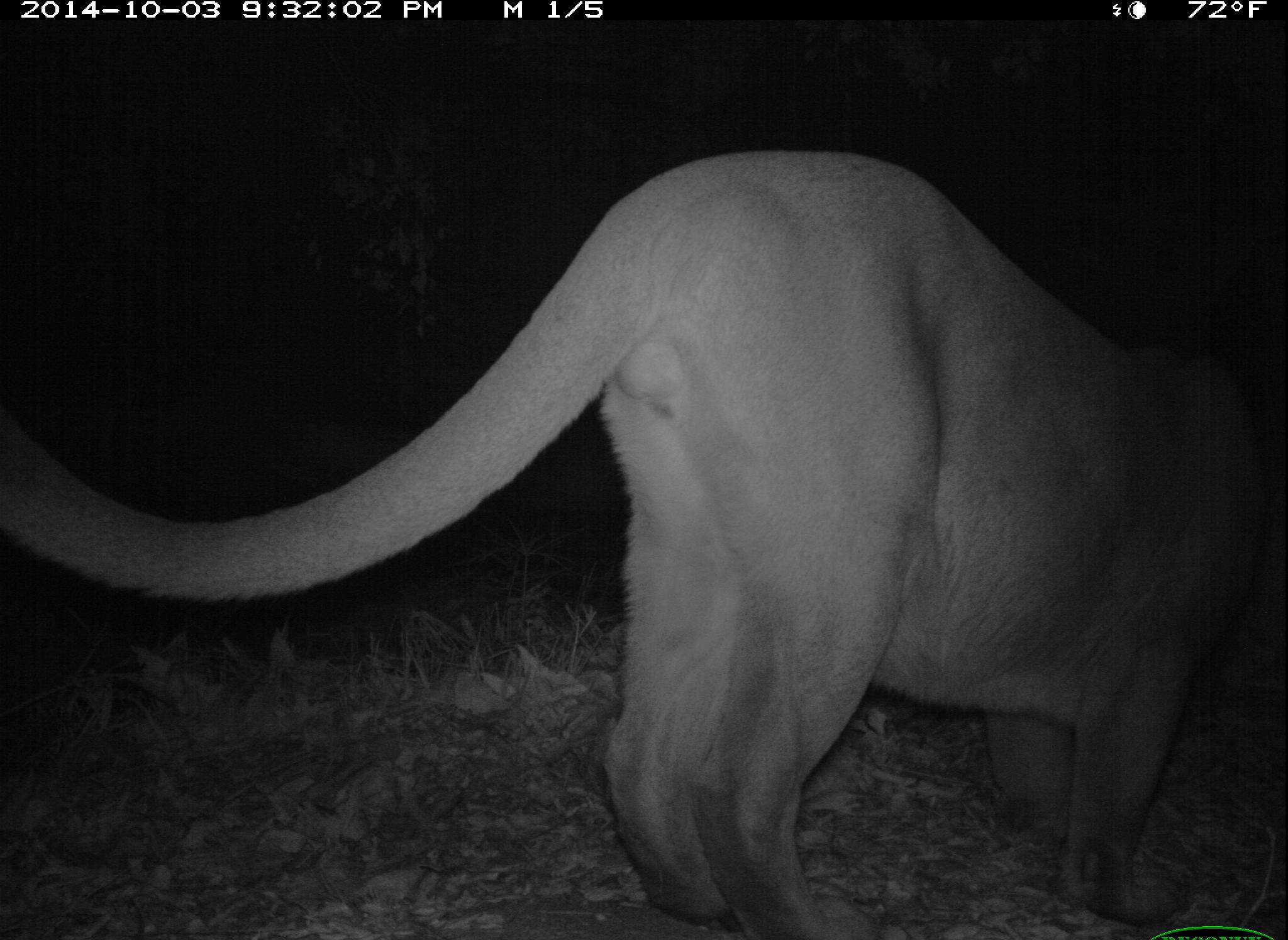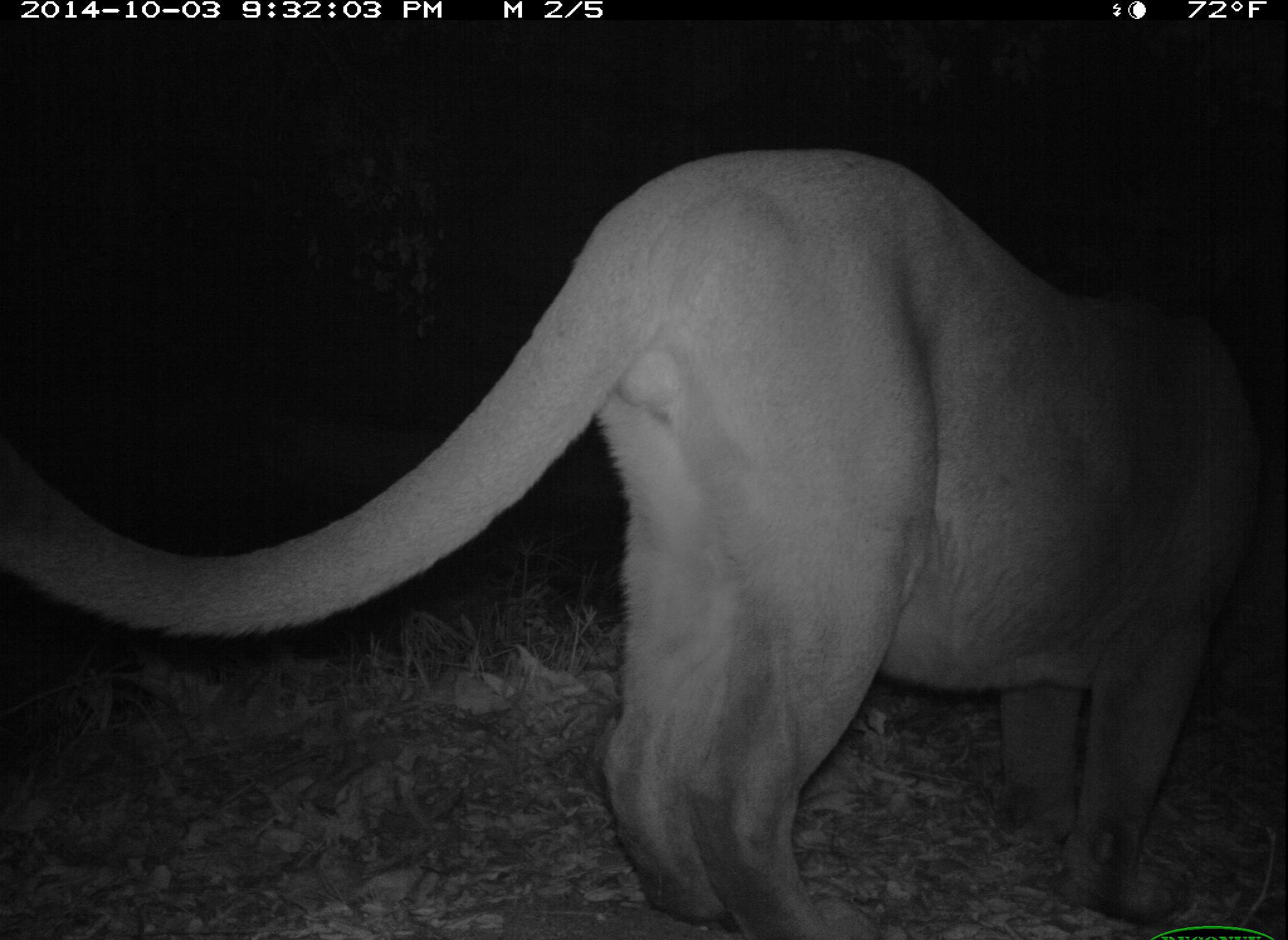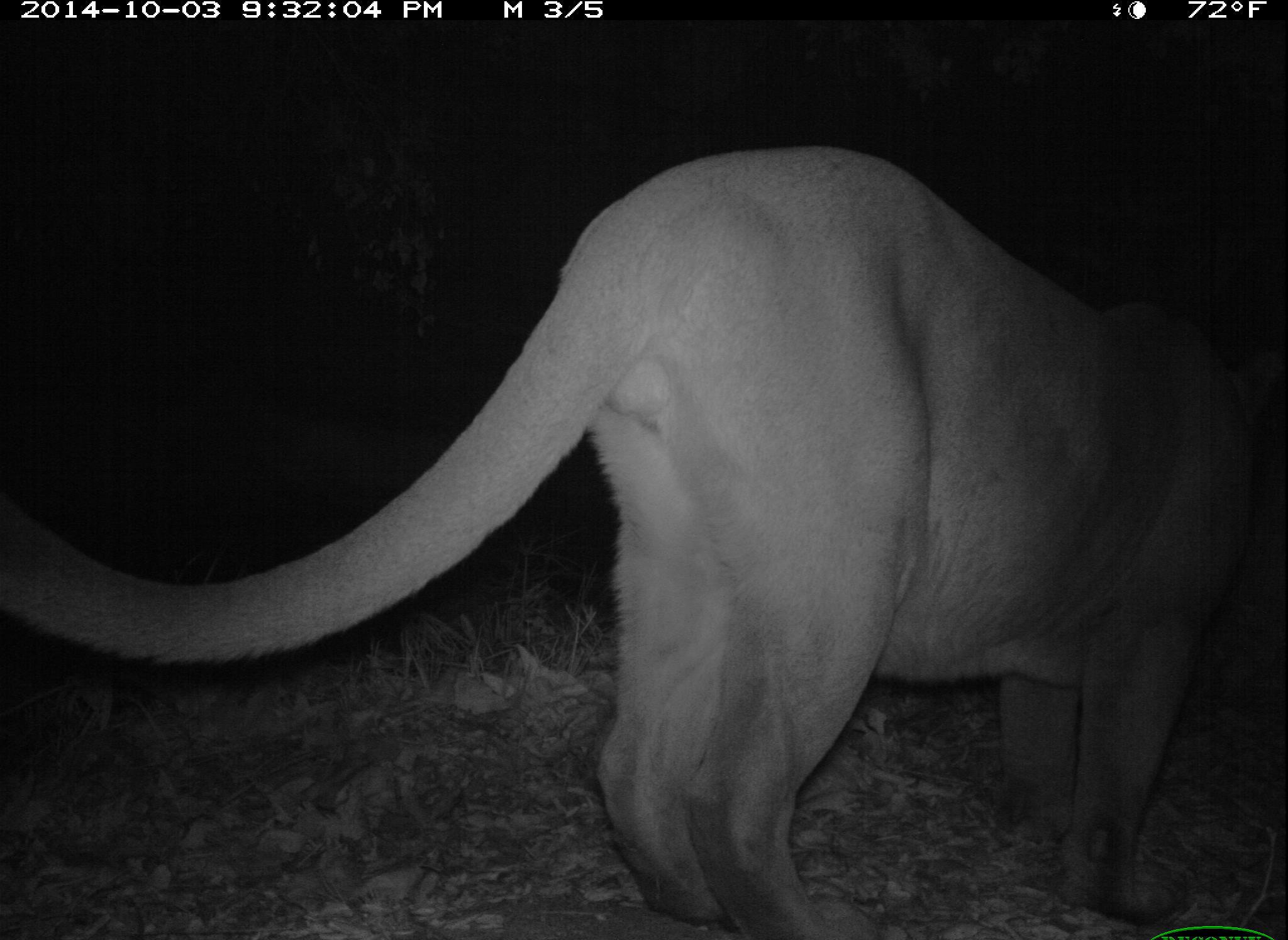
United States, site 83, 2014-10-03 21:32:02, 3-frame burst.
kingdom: Animalia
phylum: Chordata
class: Mammalia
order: Carnivora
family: Felidae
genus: Puma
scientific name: Puma concolor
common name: mountain lion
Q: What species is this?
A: Mountain lion (Puma concolor).